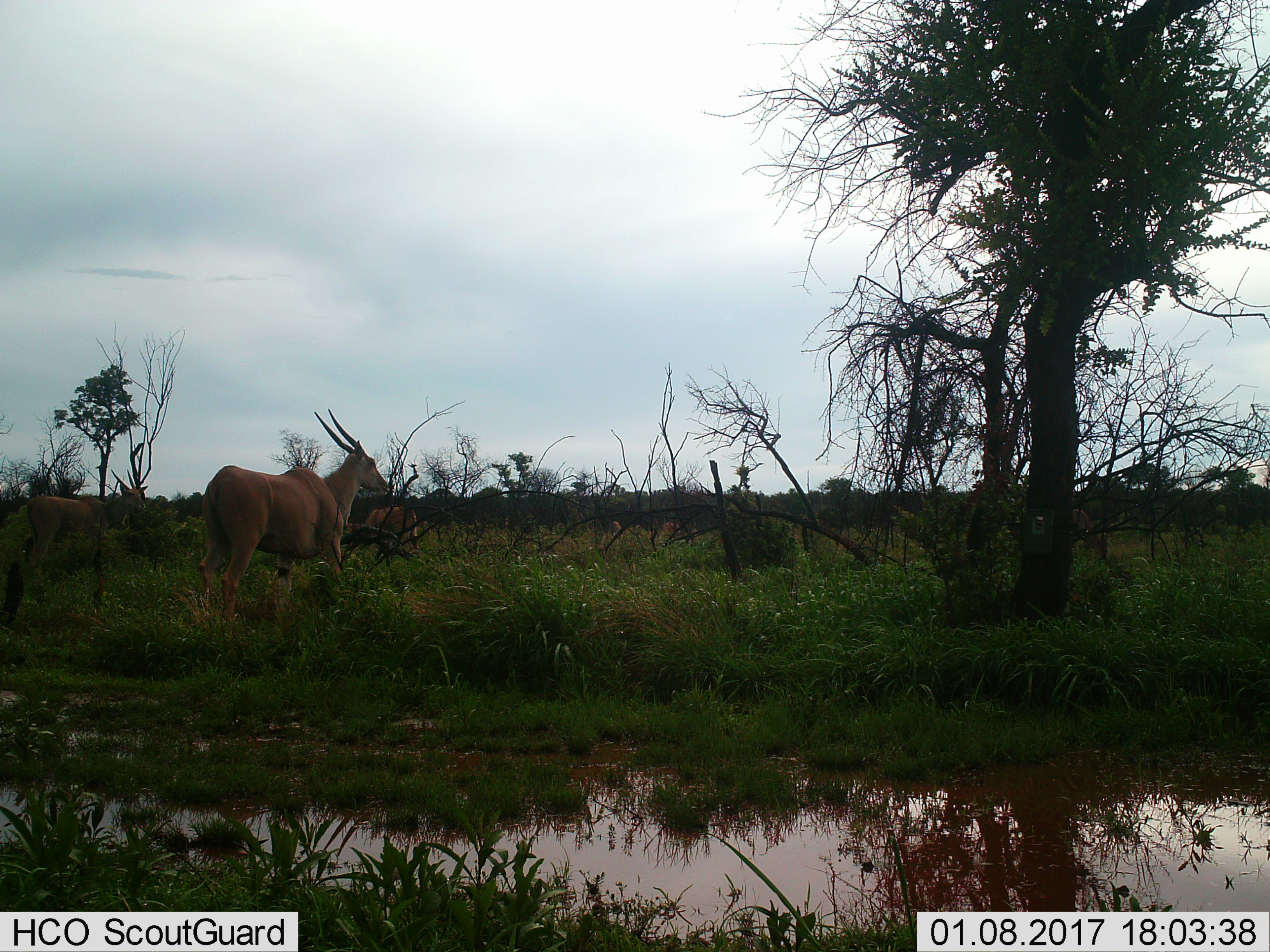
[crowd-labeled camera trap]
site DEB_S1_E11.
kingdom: Animalia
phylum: Chordata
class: Mammalia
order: Artiodactyla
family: Bovidae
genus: Tragelaphus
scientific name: Tragelaphus oryx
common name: eland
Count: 4.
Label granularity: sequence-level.